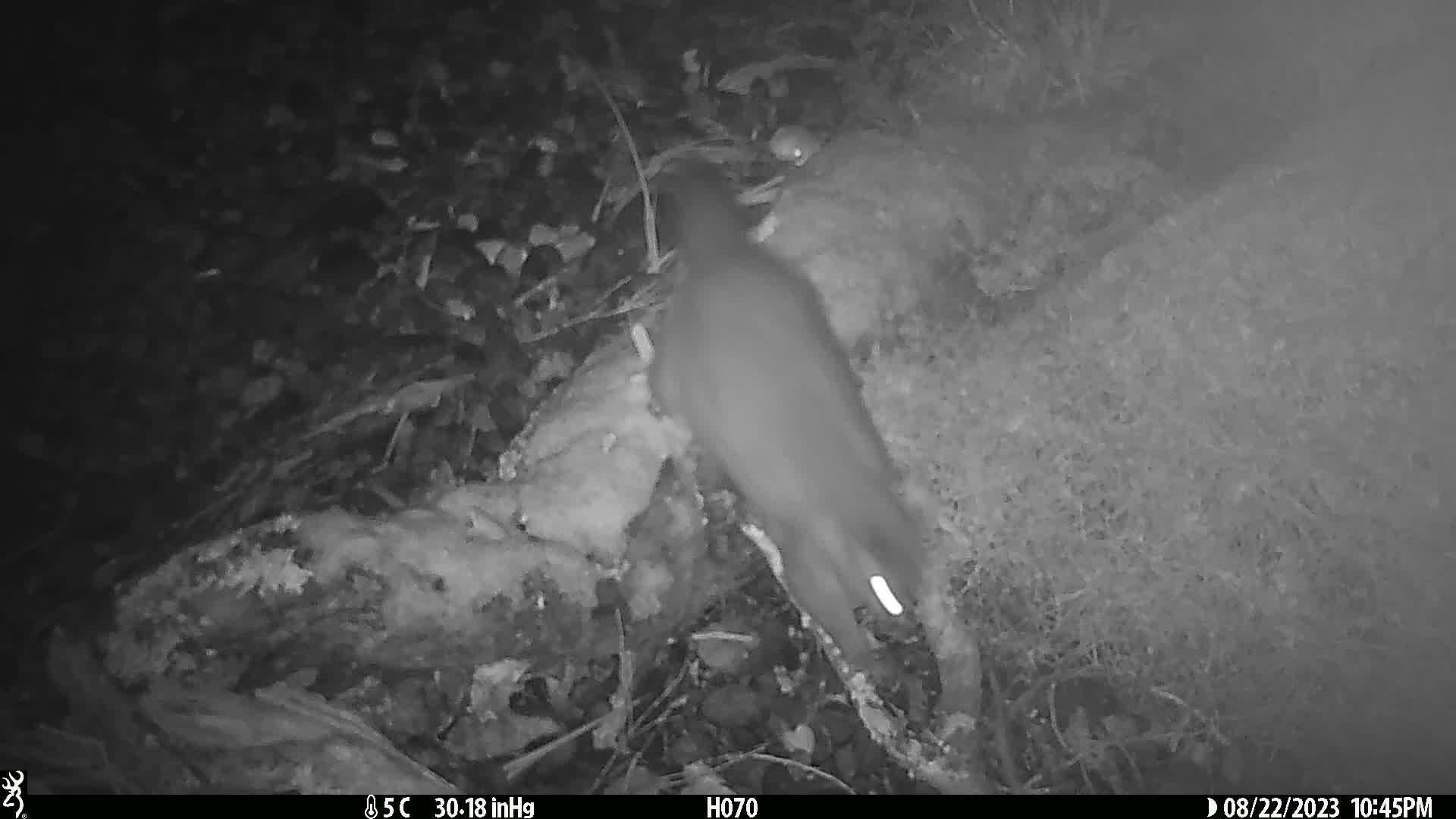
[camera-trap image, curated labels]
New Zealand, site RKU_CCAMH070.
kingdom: Animalia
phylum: Chordata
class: Mammalia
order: Diprotodontia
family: Phalangeridae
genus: Trichosurus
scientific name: Trichosurus vulpecula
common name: common brushtail possum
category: possum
Possum (common brushtail possum) (Trichosurus vulpecula).